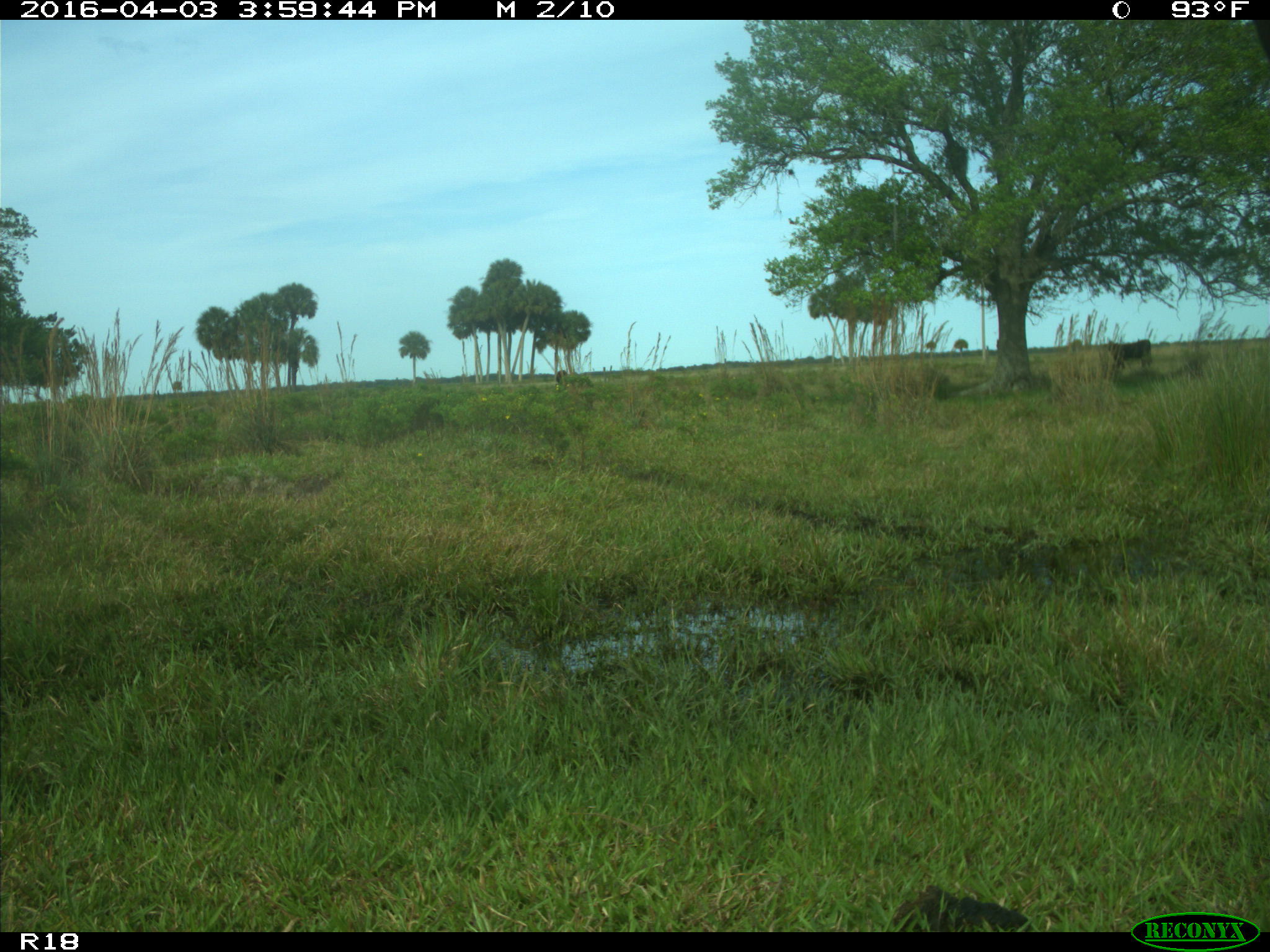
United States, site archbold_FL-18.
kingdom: Animalia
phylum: Chordata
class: Mammalia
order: Artiodactyla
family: Bovidae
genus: Bos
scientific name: Bos taurus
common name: domestic cow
Bos taurus (domestic cow).